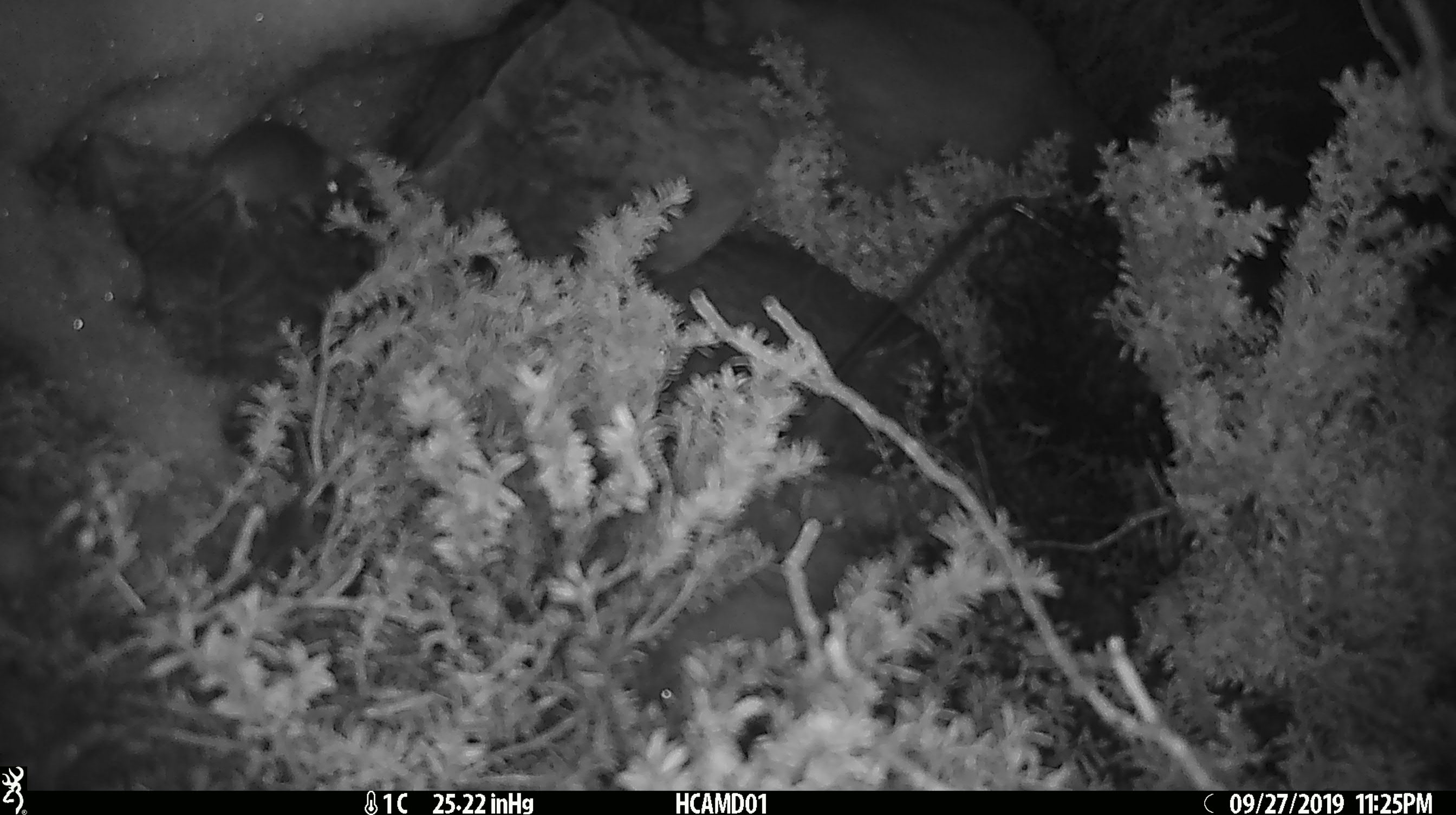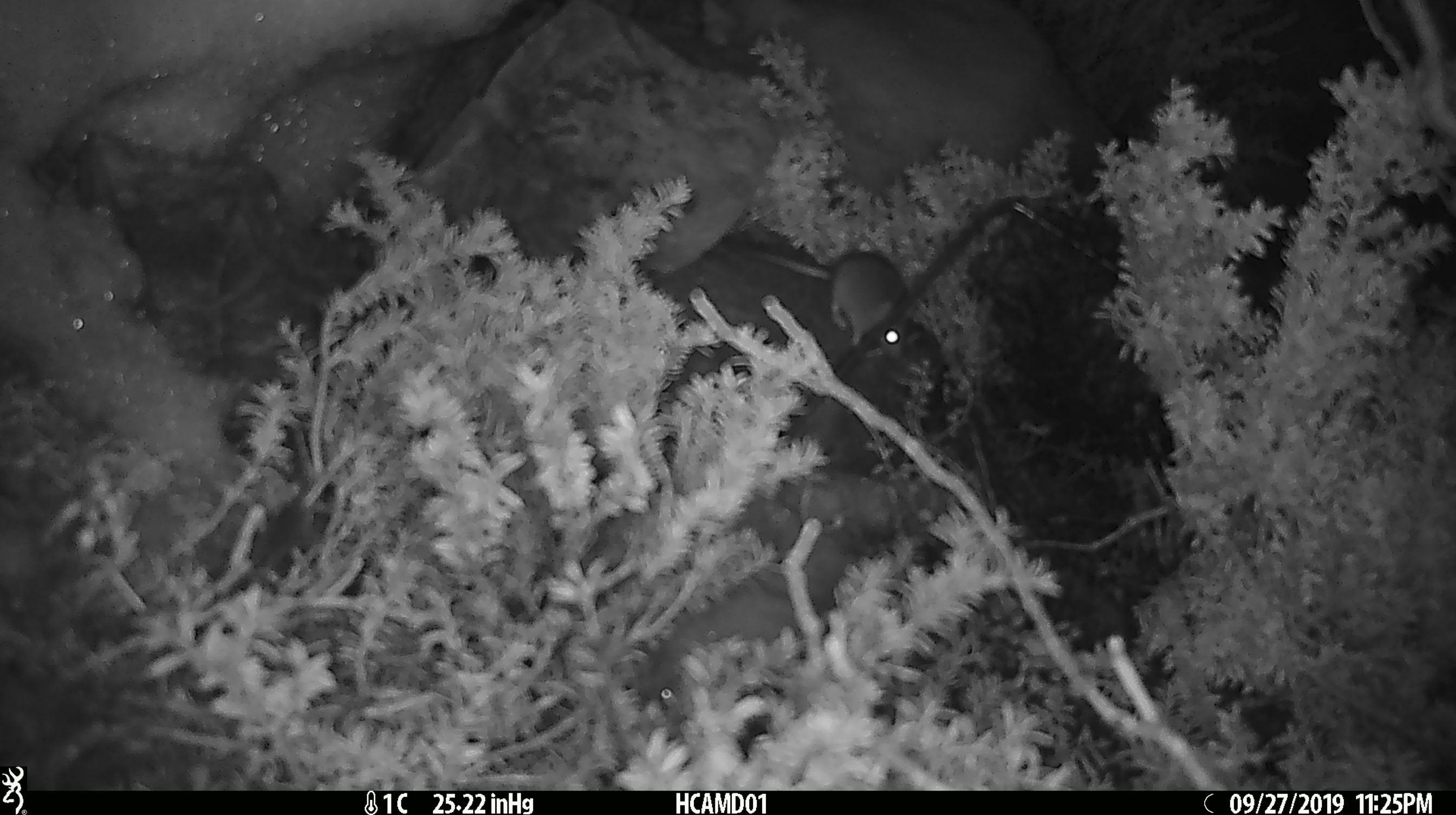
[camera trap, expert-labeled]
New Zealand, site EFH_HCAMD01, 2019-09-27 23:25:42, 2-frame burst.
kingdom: Animalia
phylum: Chordata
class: Mammalia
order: Rodentia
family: Muridae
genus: Mus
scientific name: Mus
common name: mouse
Mouse (Mus).